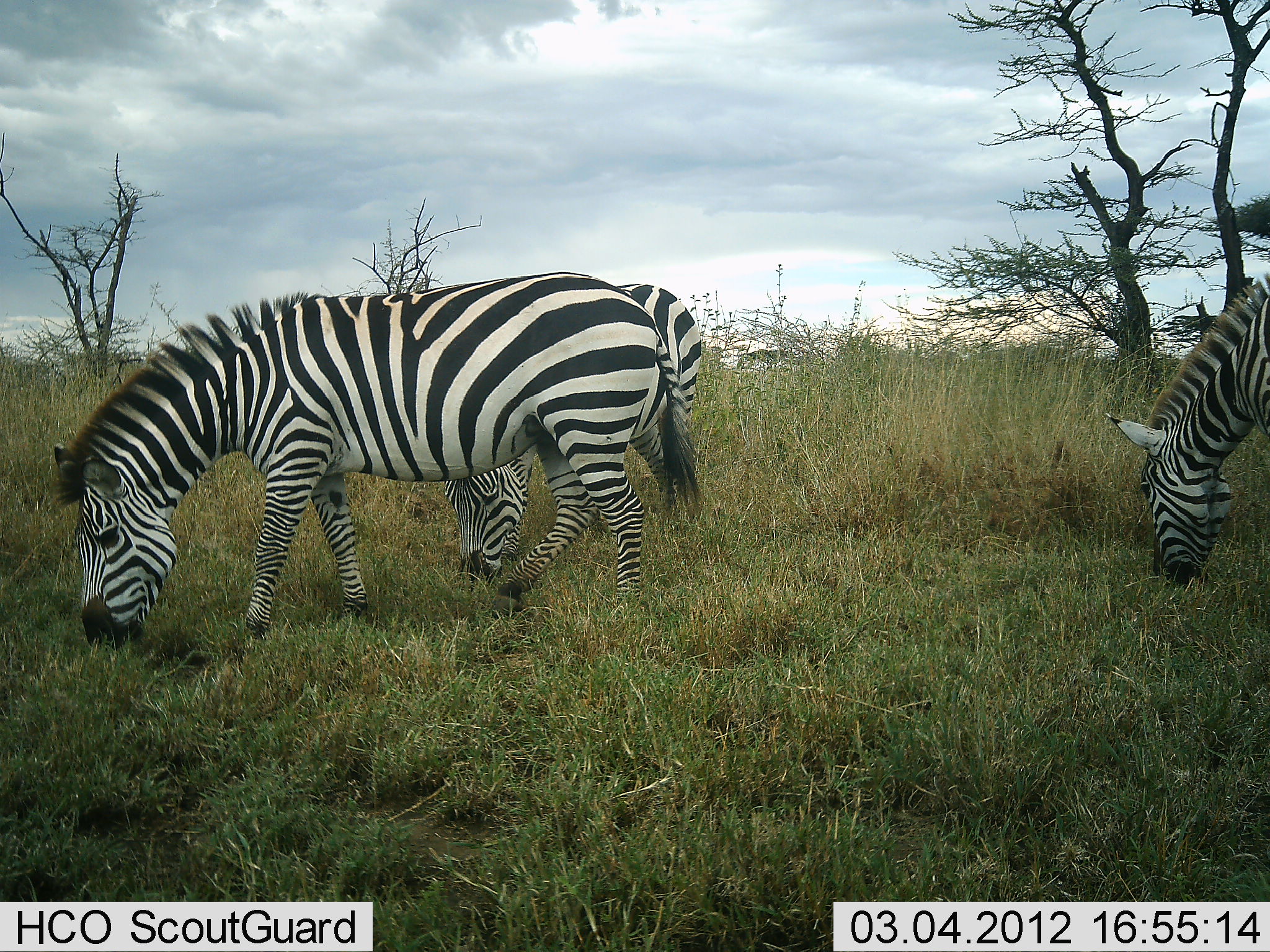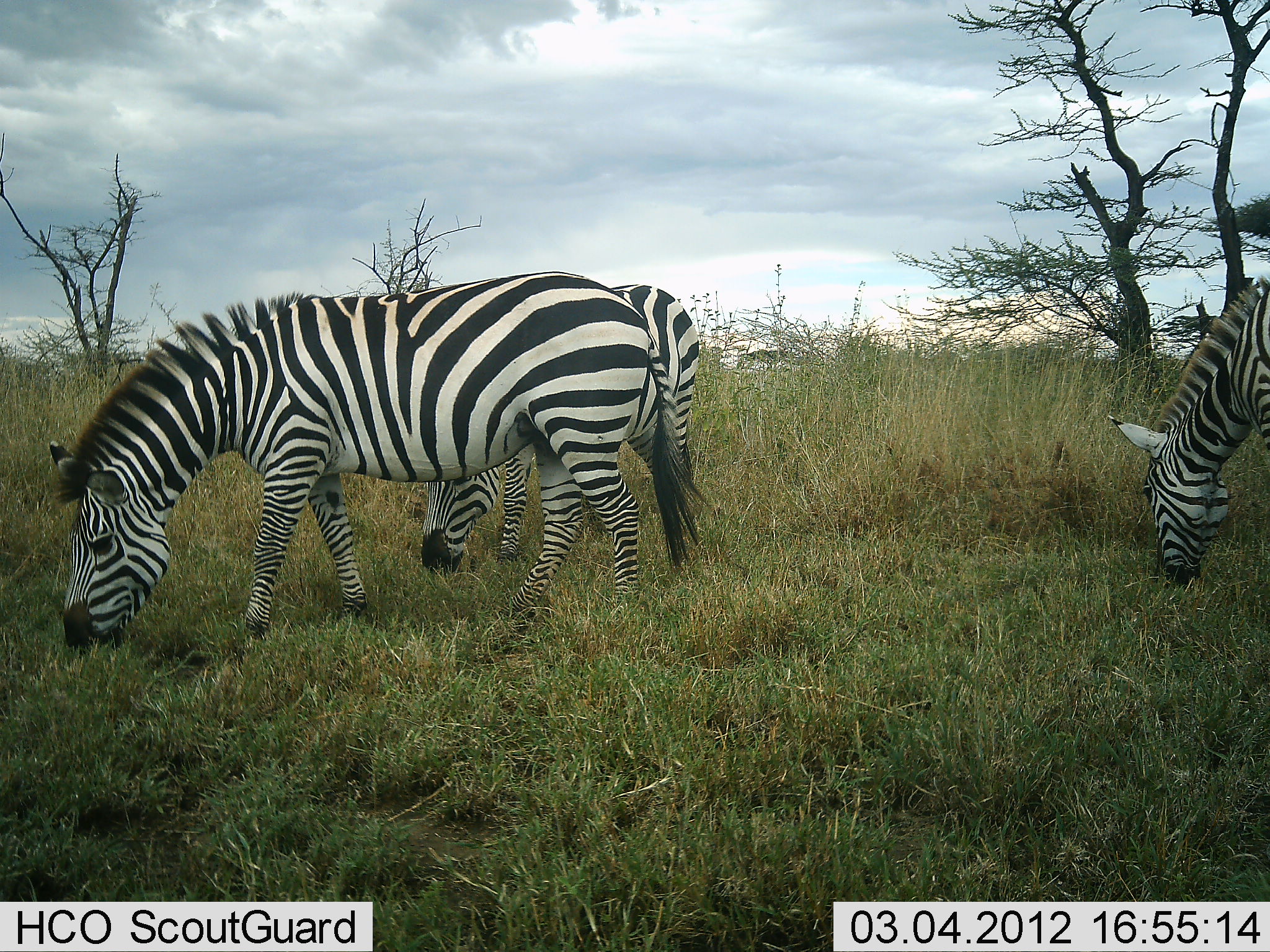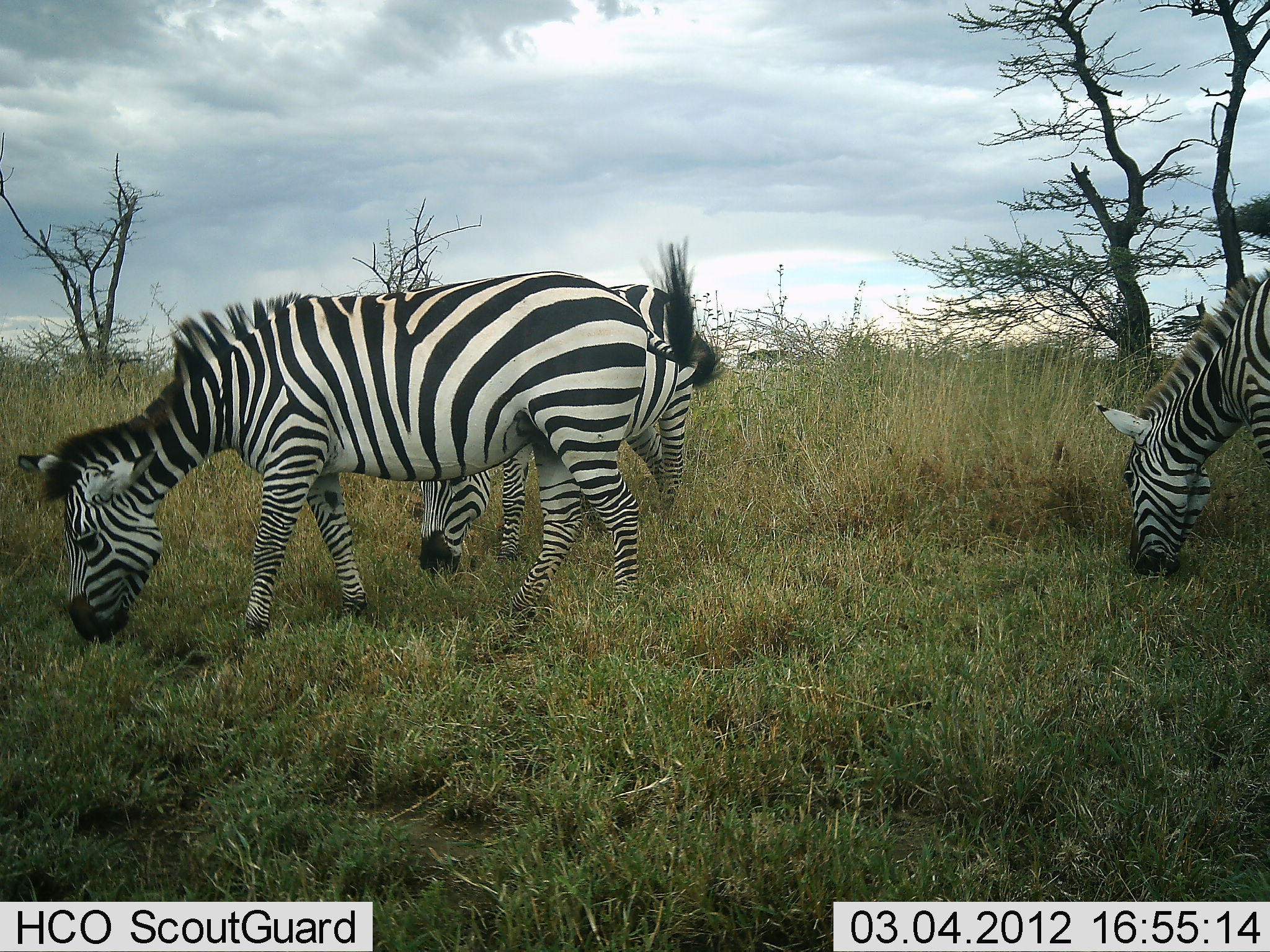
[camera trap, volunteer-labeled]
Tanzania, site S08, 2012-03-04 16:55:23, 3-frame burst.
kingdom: Animalia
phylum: Chordata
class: Mammalia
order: Perissodactyla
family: Equidae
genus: Equus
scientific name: Equus quagga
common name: plains zebra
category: zebra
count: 3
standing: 25%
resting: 0%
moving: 0%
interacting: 0%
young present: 0%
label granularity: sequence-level